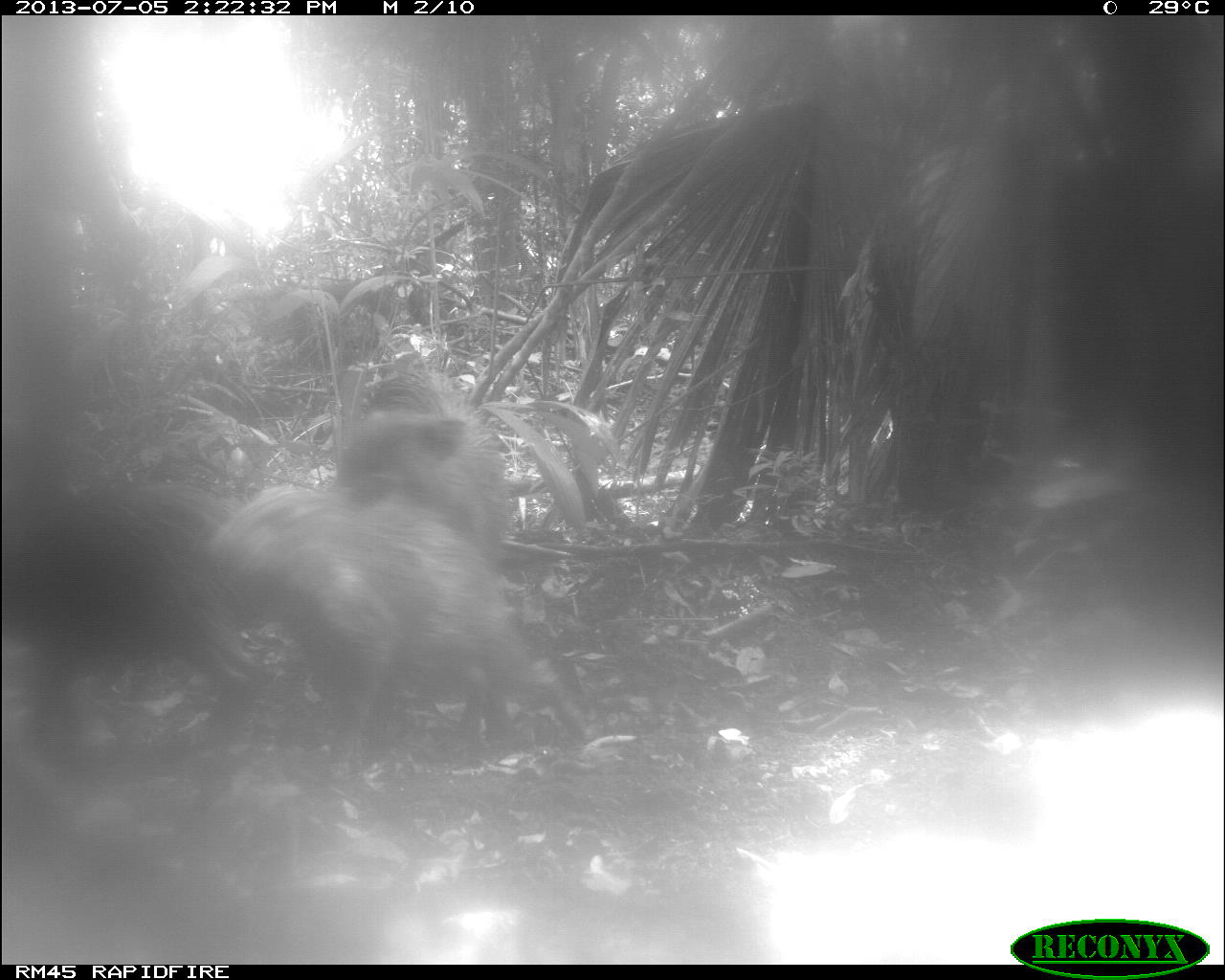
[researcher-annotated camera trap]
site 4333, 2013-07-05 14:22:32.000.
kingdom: Animalia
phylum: Chordata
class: Mammalia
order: Artiodactyla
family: Tayassuidae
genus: Tayassu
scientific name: Tayassu pecari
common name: white-lipped peccary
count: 3